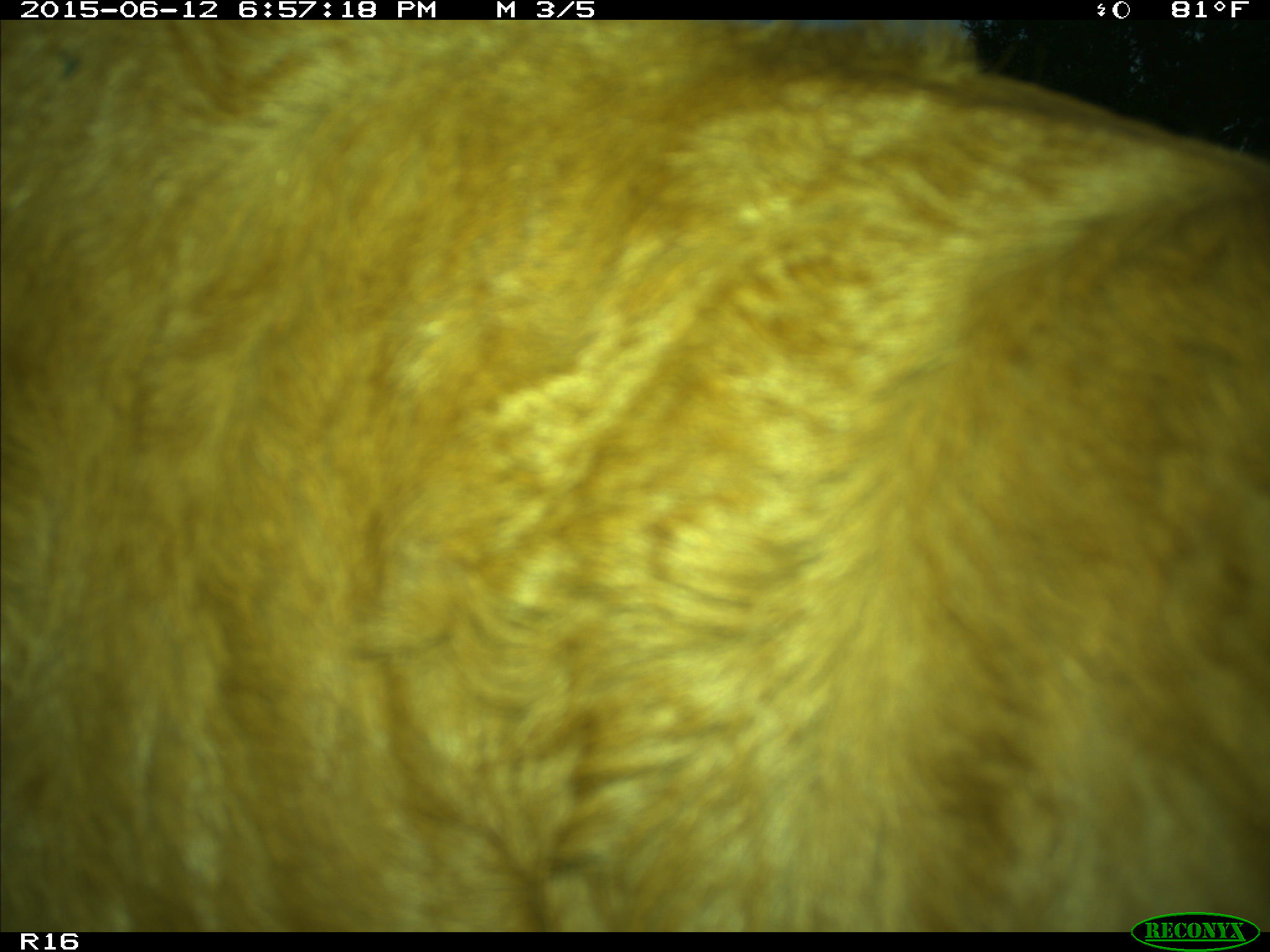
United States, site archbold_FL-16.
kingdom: Animalia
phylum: Chordata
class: Mammalia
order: Artiodactyla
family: Bovidae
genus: Bos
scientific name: Bos taurus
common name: domestic cow